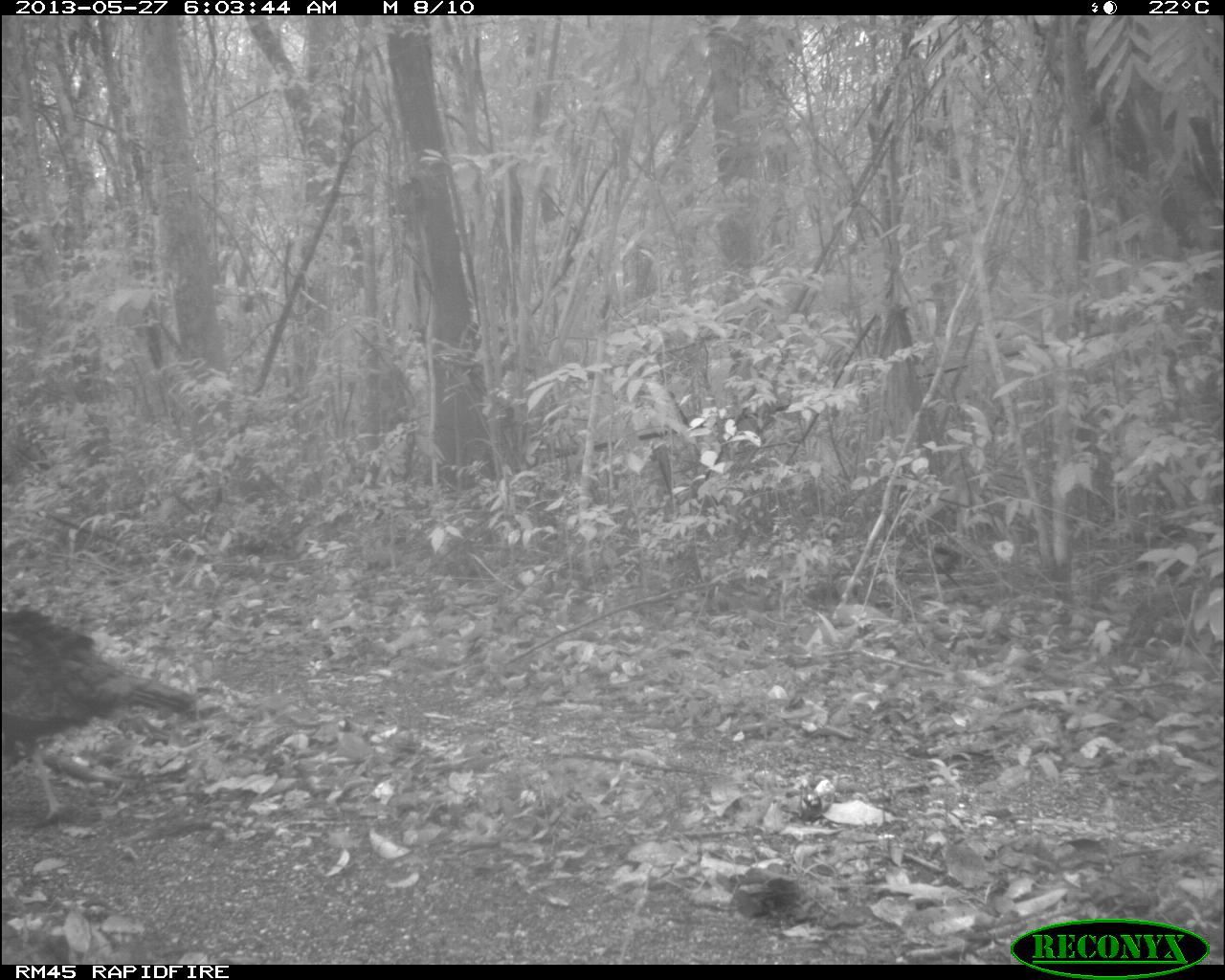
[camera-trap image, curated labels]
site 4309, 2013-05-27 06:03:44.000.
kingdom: Animalia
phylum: Chordata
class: Aves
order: Galliformes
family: Phasianidae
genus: Meleagris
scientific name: Meleagris ocellata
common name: ocellated turkey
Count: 1.